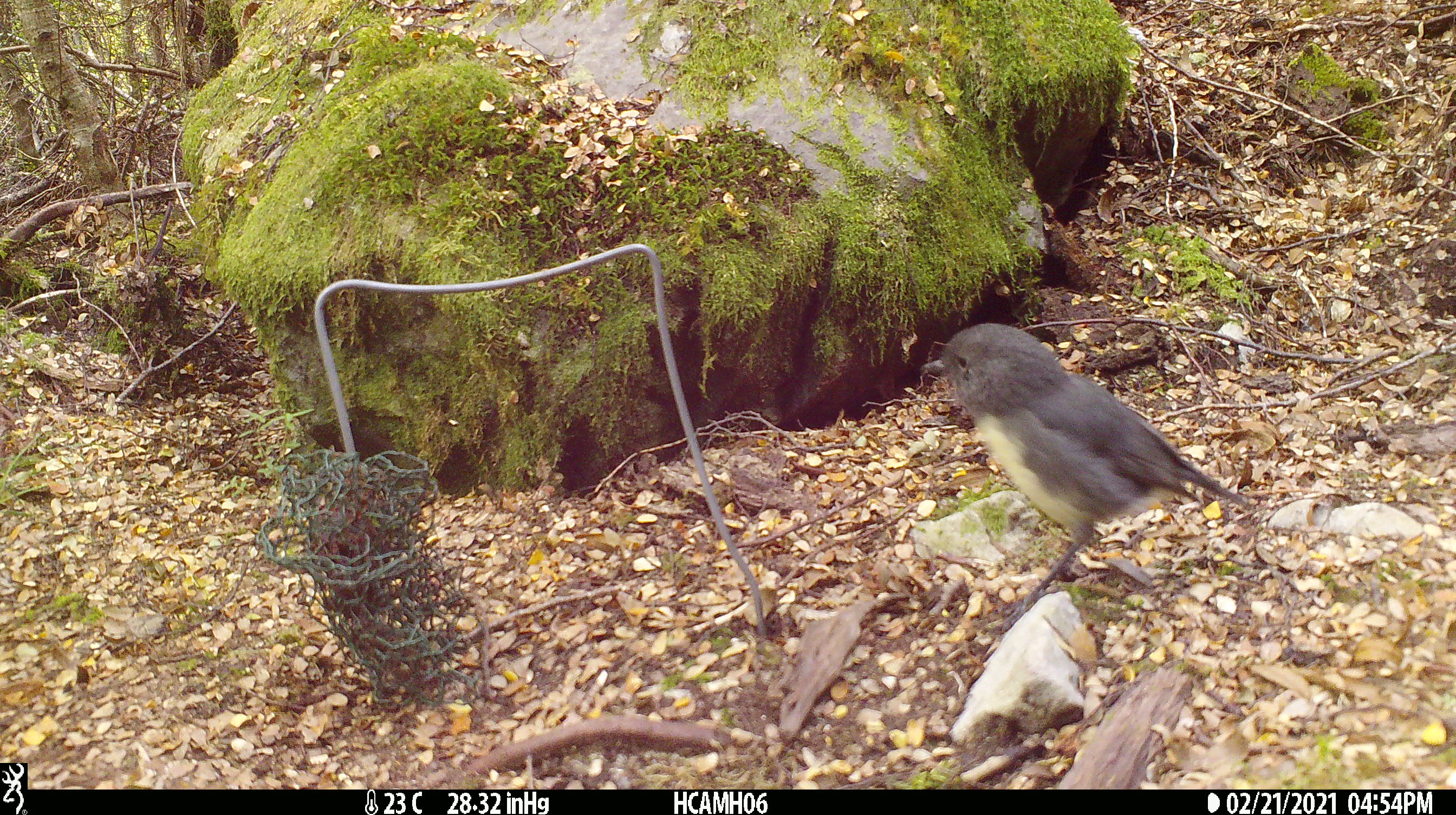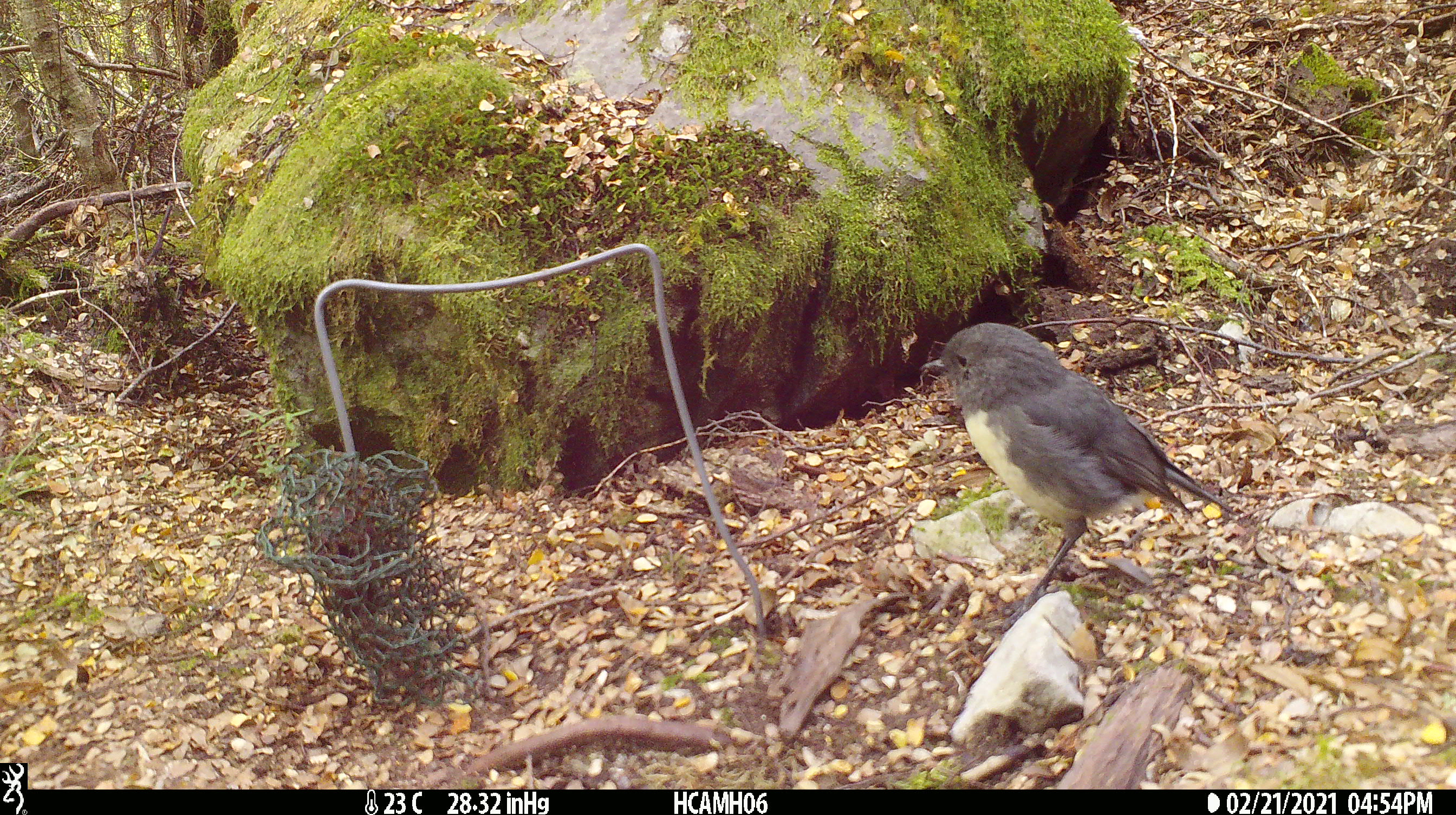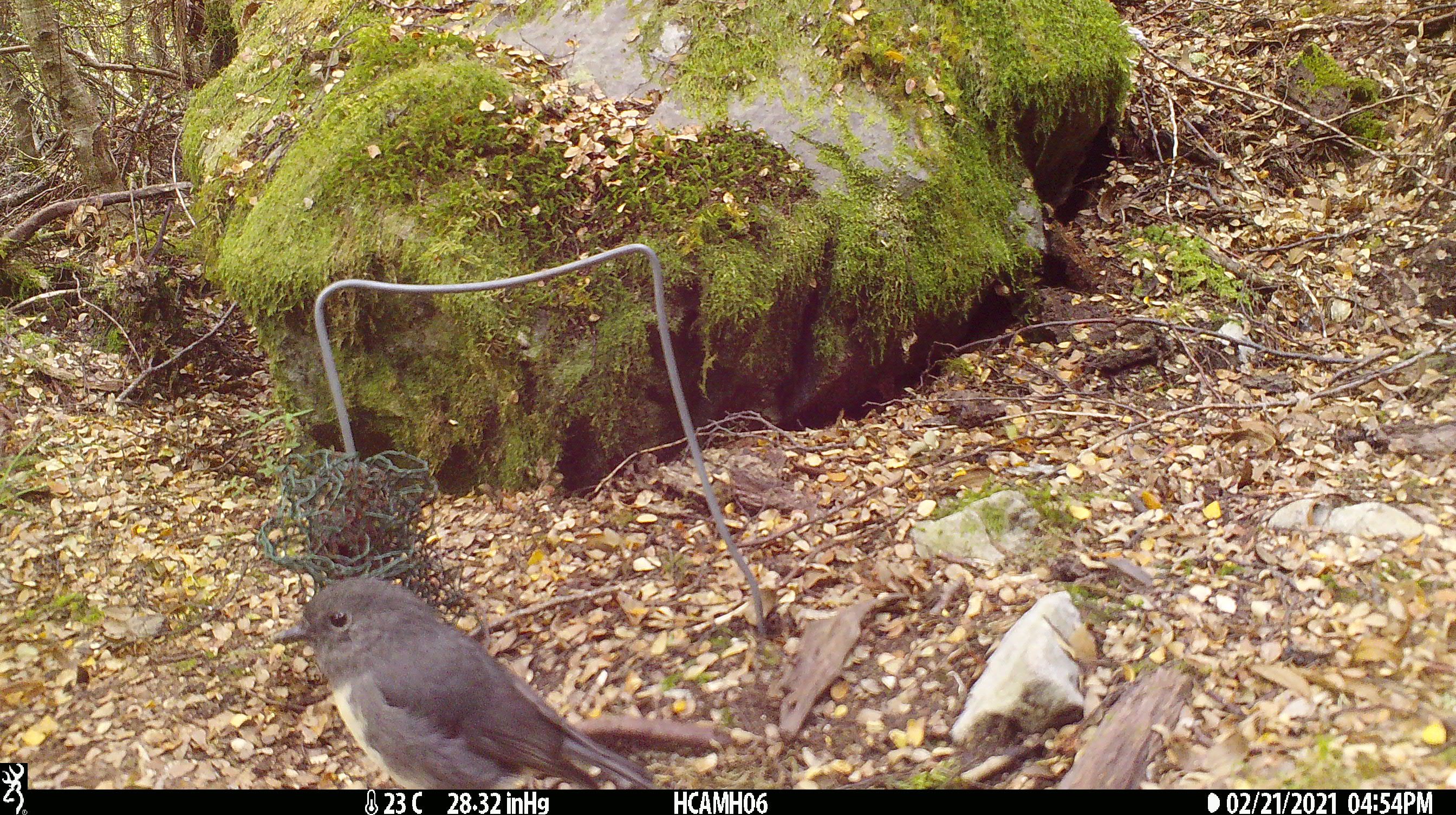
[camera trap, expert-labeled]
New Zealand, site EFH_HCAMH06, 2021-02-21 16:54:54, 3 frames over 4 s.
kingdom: Animalia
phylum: Chordata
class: Aves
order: Passeriformes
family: Petroicidae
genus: Petroica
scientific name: Petroica australis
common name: new zealand robin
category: robin